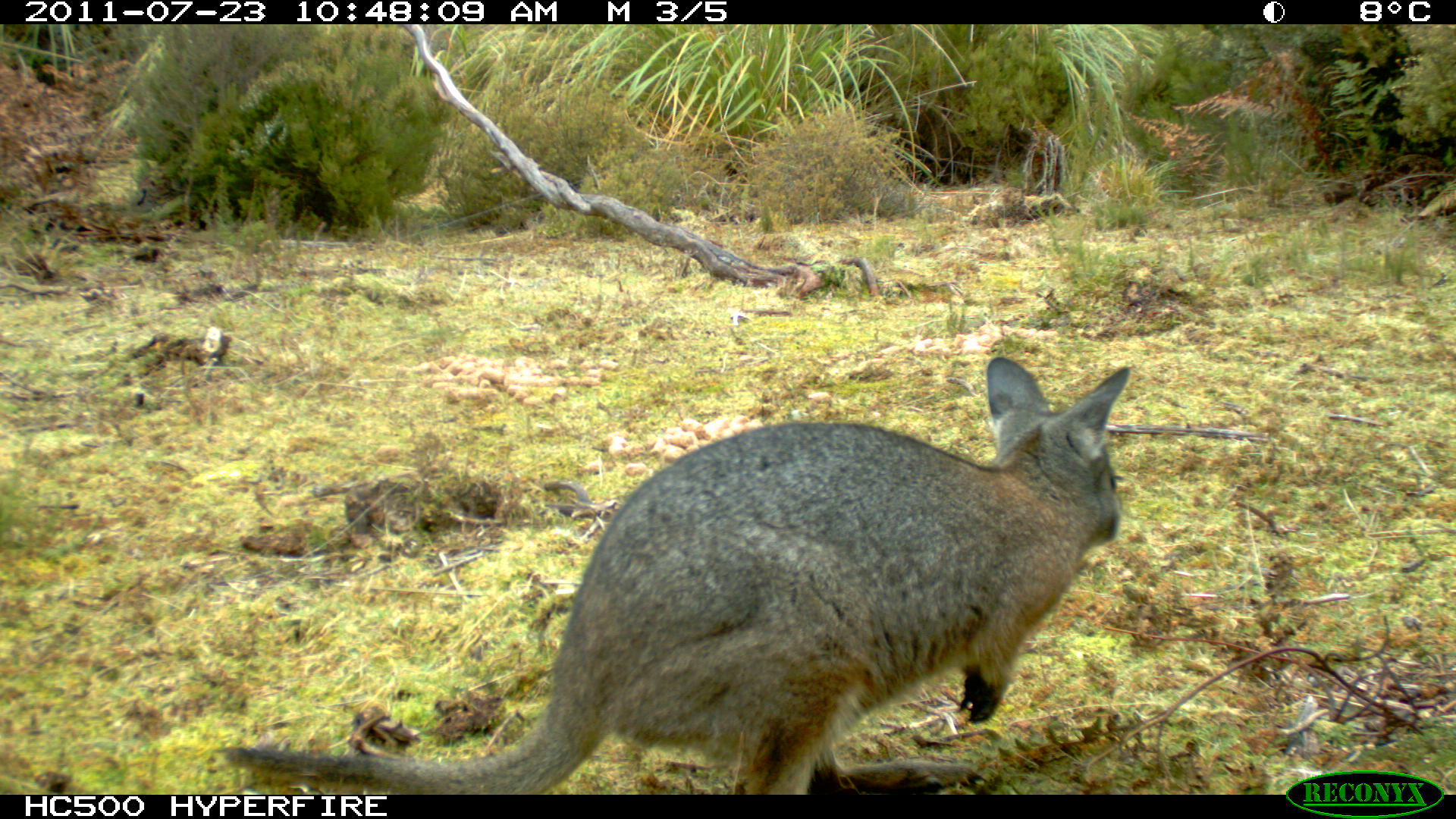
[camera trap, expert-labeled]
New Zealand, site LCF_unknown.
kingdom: Animalia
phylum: Chordata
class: Mammalia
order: Diprotodontia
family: Macropodidae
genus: Notamacropus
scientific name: Notamacropus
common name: wallaby